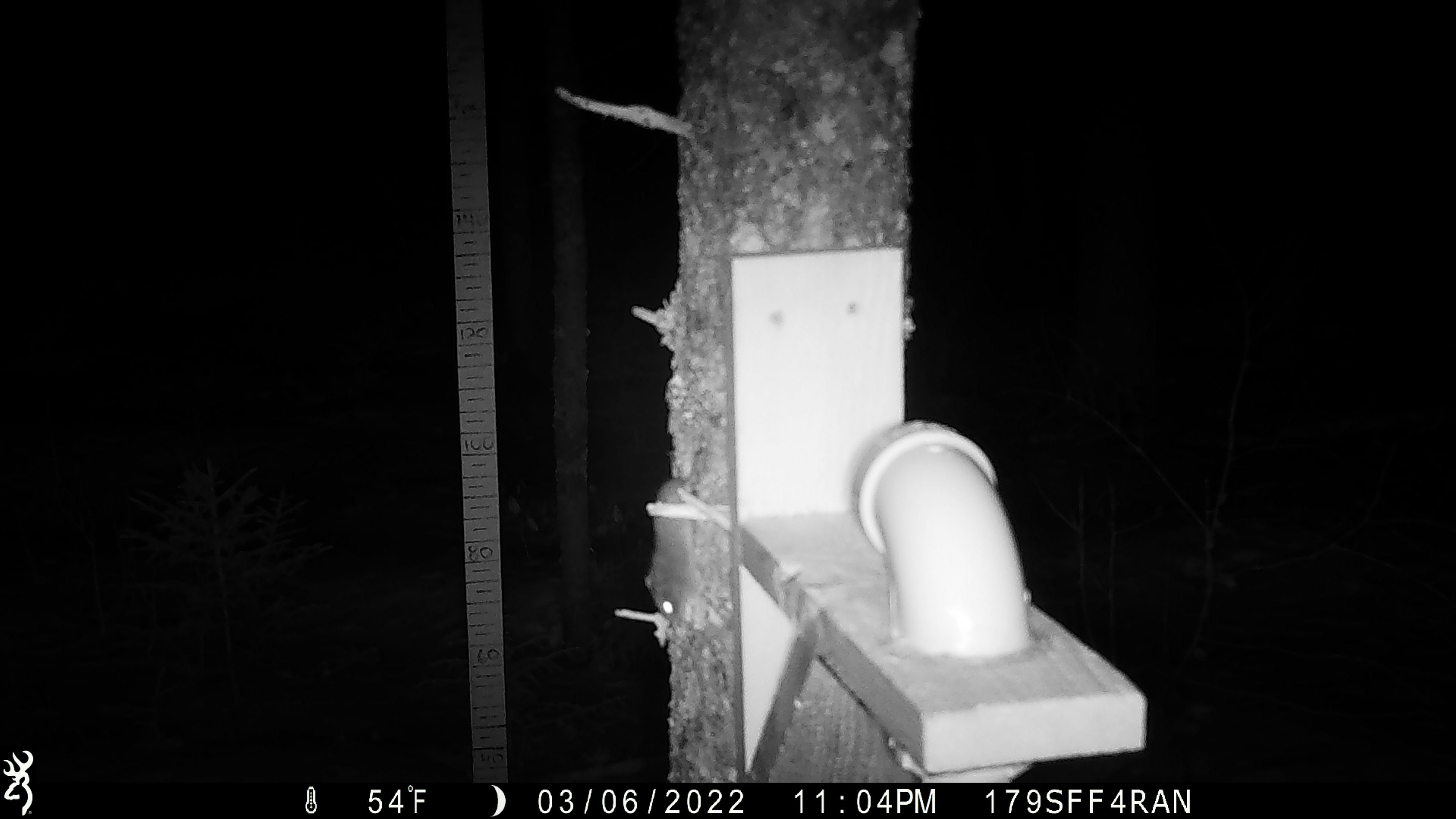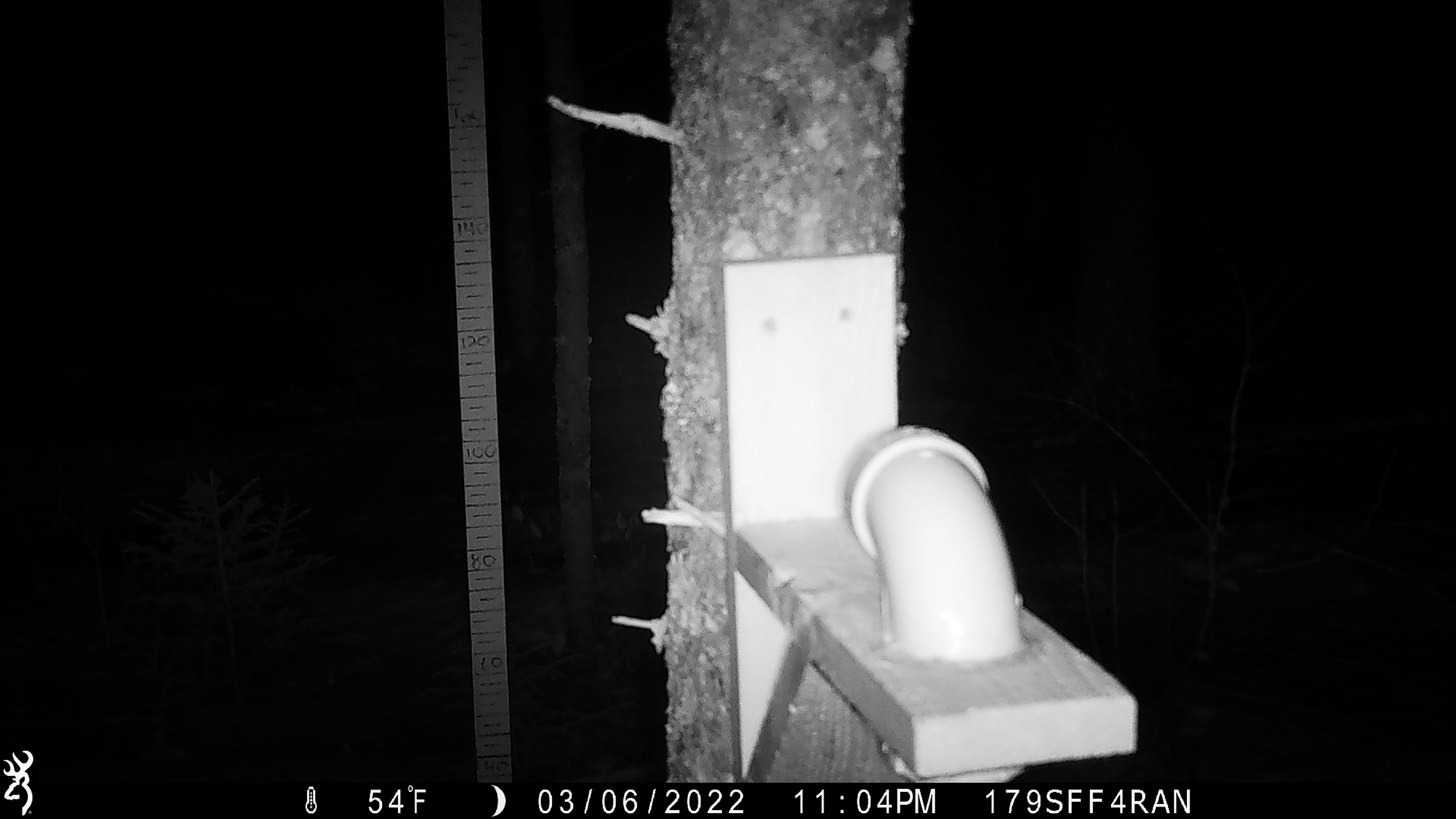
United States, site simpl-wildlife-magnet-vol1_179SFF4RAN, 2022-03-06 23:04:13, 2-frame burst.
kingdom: Animalia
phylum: Chordata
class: Mammalia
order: Rodentia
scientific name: Rodentia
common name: mouse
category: mouse sp.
Mouse sp. (mouse) (Rodentia).